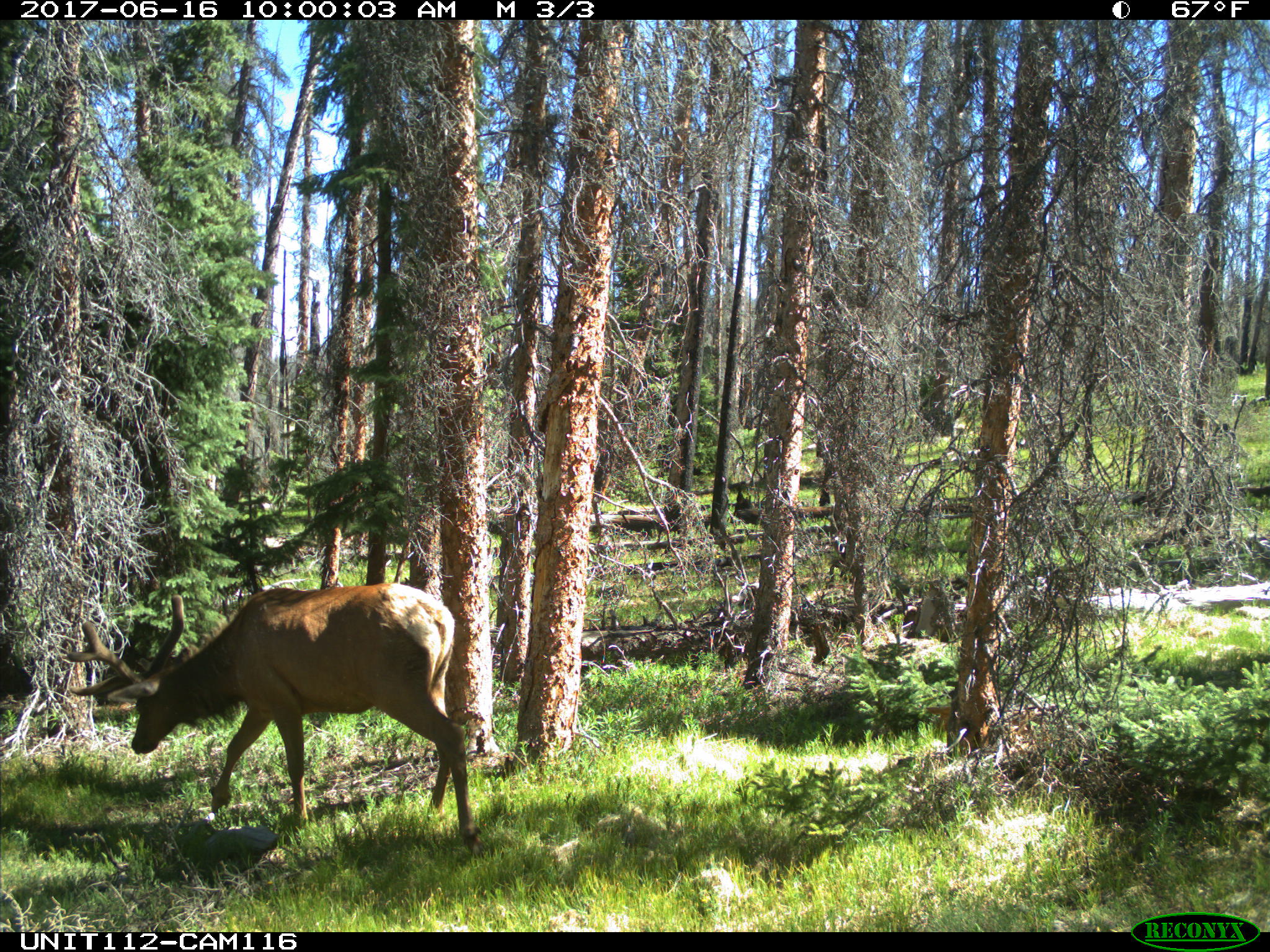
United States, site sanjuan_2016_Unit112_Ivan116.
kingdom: Animalia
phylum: Chordata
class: Mammalia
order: Artiodactyla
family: Cervidae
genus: Cervus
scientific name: Cervus elaphus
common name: red deer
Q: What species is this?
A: Cervus elaphus (red deer).